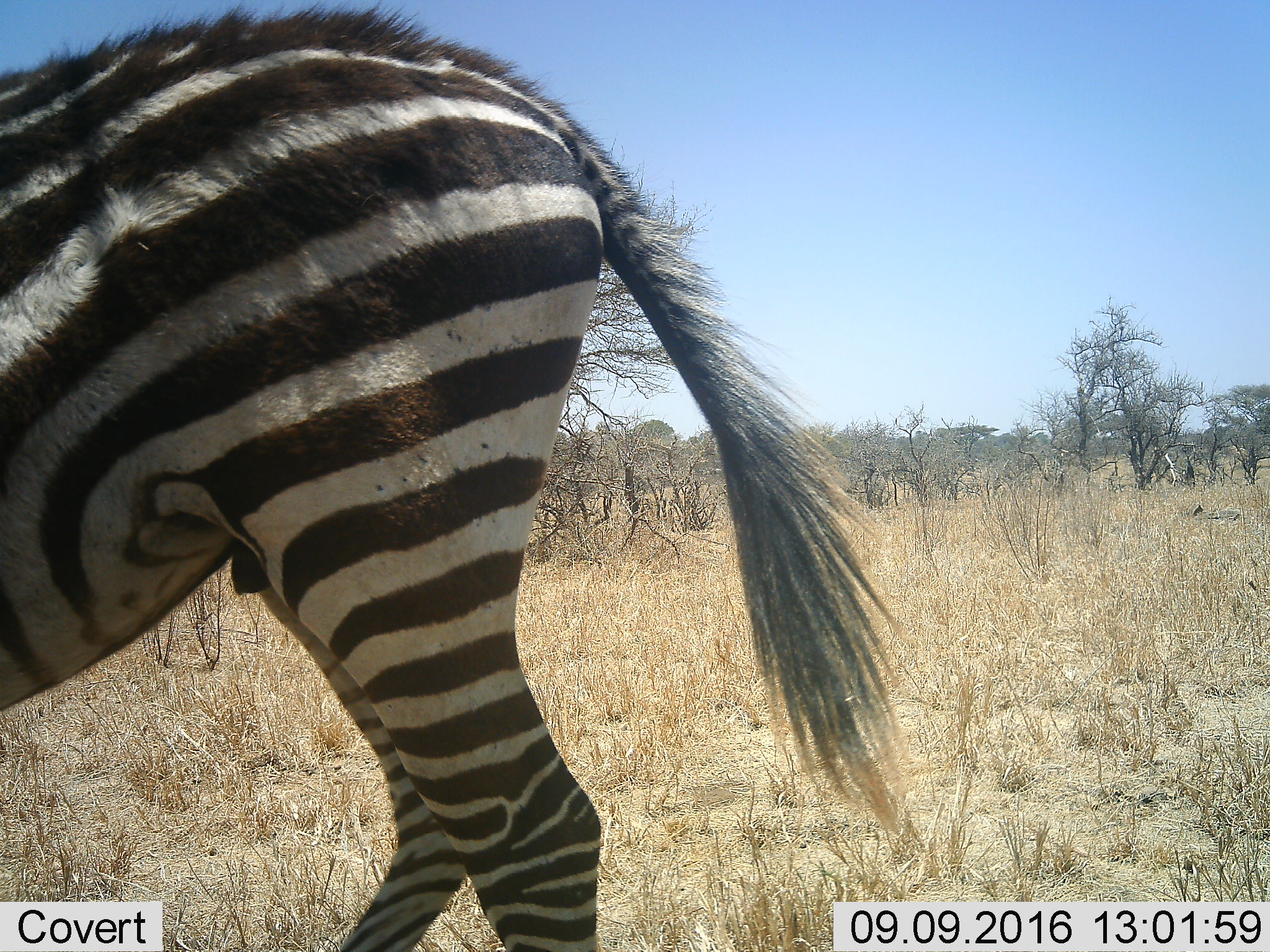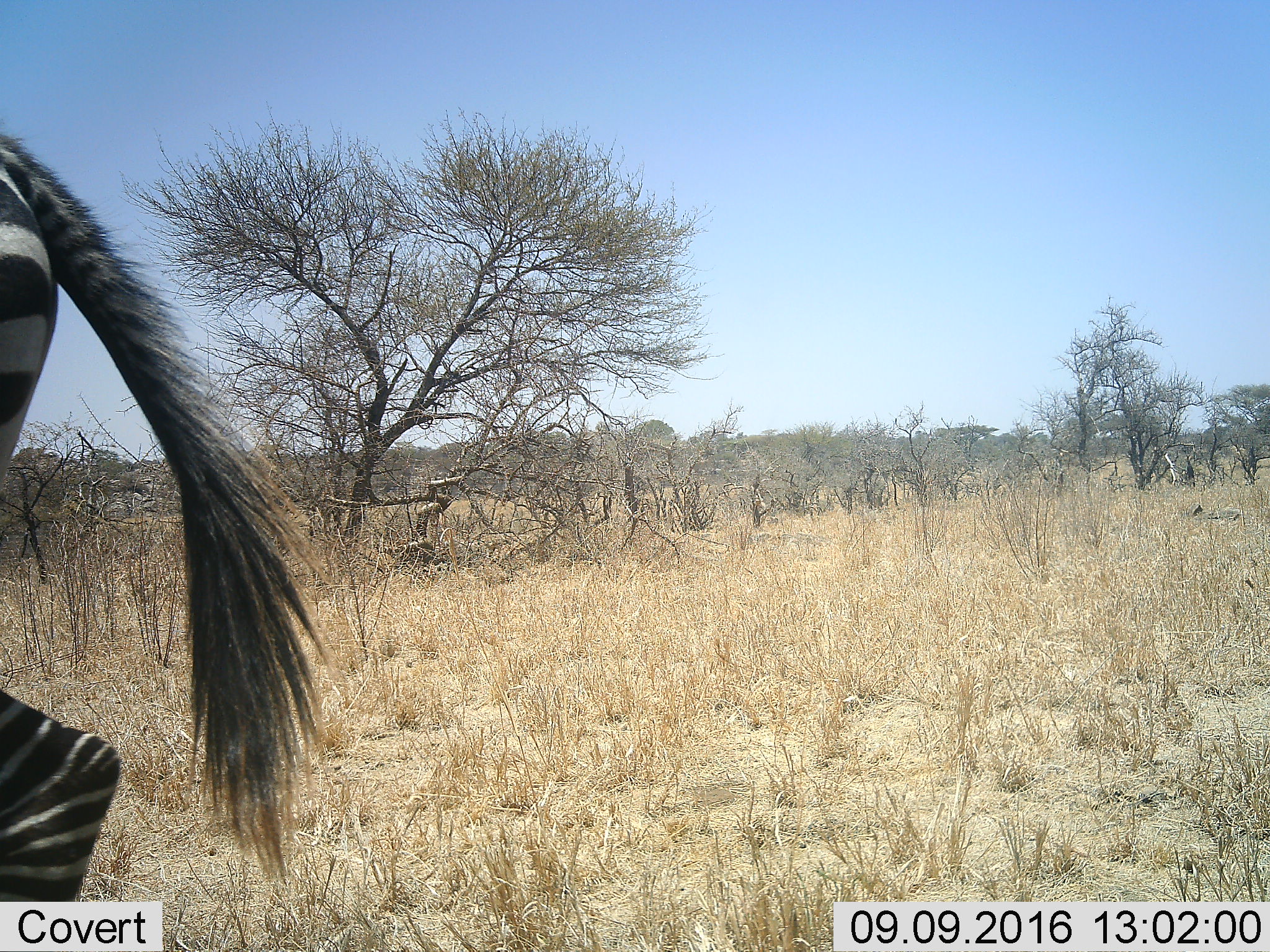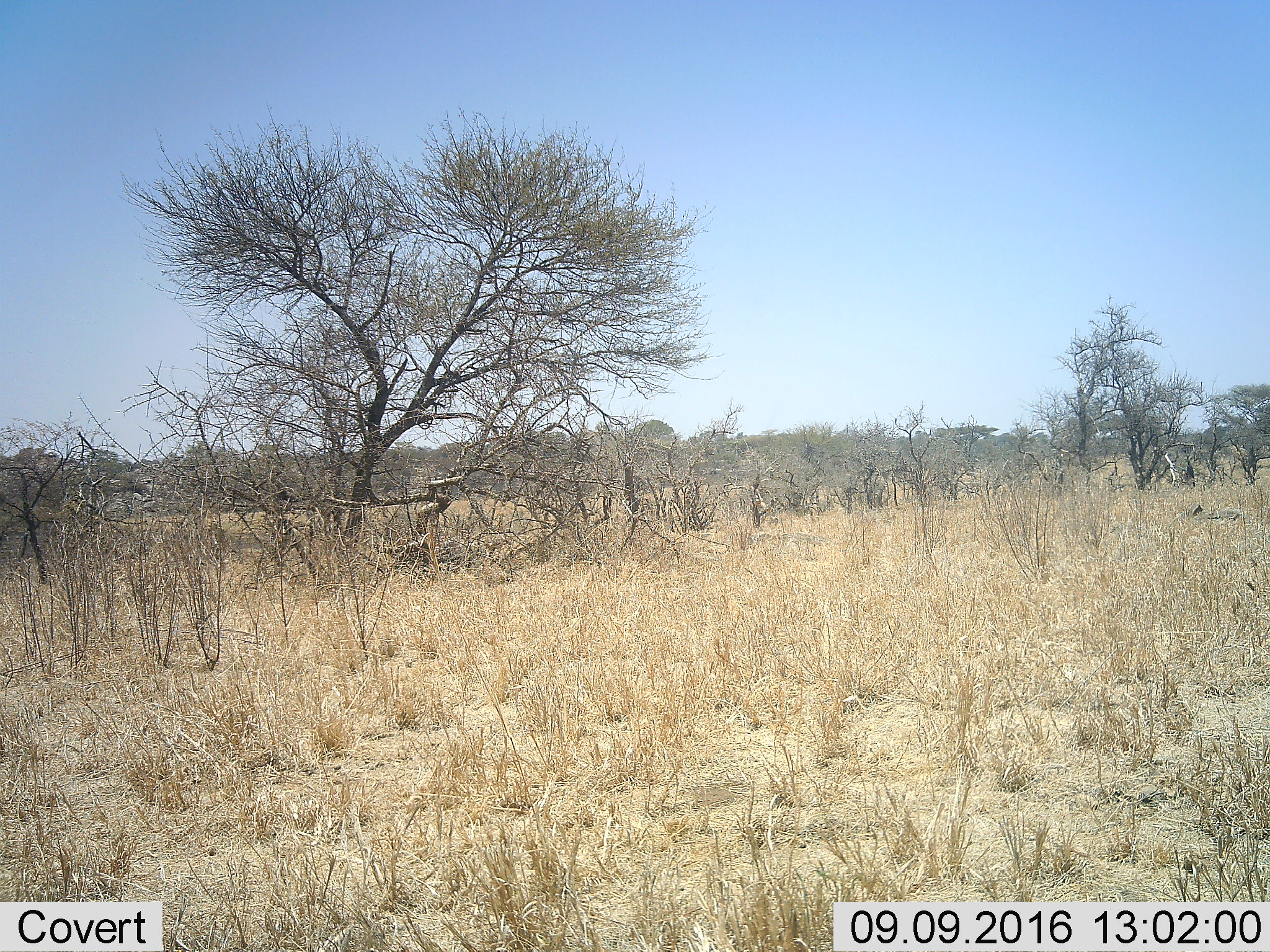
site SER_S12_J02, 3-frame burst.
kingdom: Animalia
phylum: Chordata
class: Mammalia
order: Perissodactyla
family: Equidae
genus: Equus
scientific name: Equus quagga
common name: plains zebra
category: zebraplains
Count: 1.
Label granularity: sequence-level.